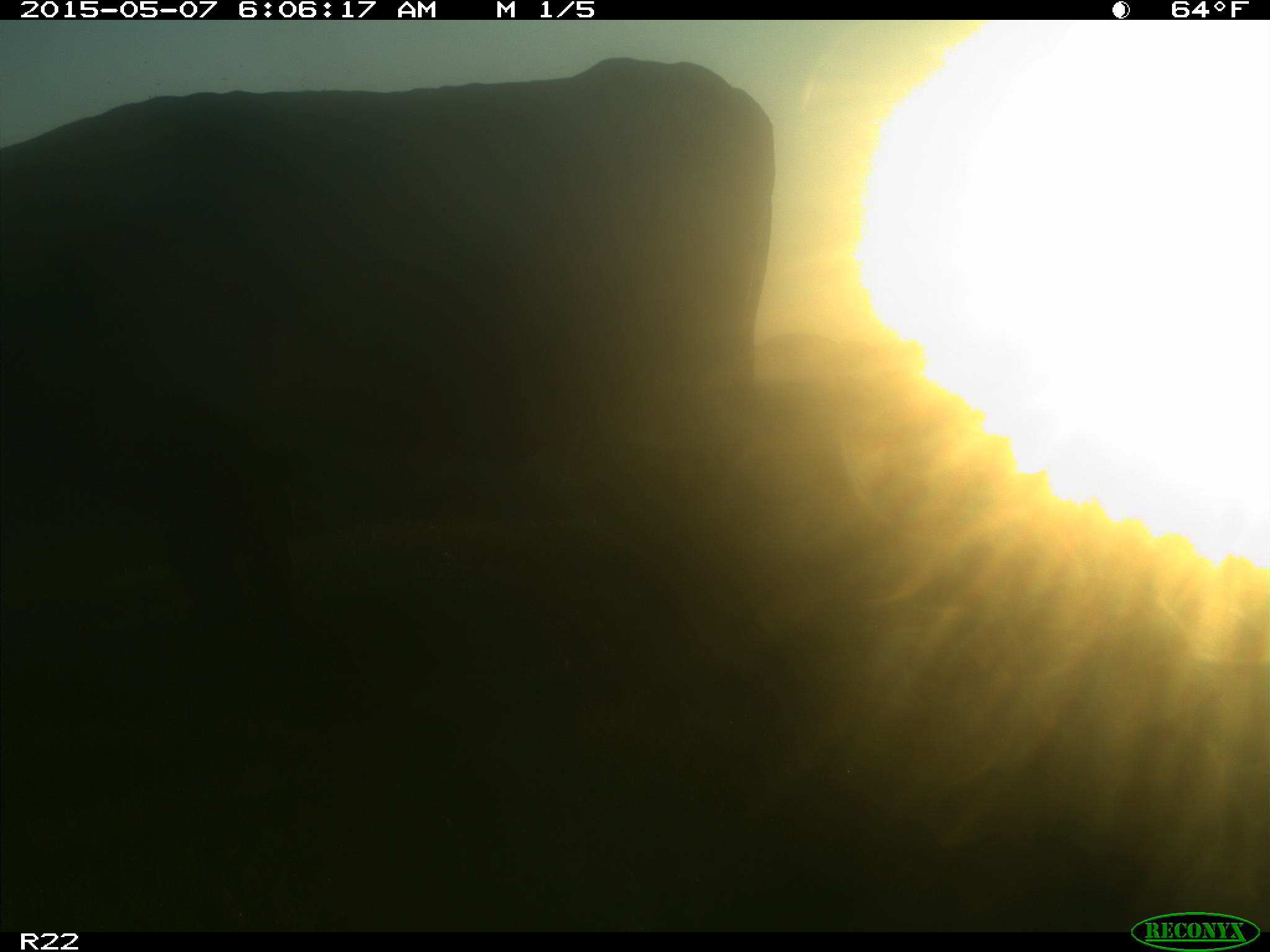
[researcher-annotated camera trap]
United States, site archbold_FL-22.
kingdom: Animalia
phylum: Chordata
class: Mammalia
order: Artiodactyla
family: Bovidae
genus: Bos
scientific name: Bos taurus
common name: domestic cow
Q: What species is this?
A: Bos taurus (domestic cow).